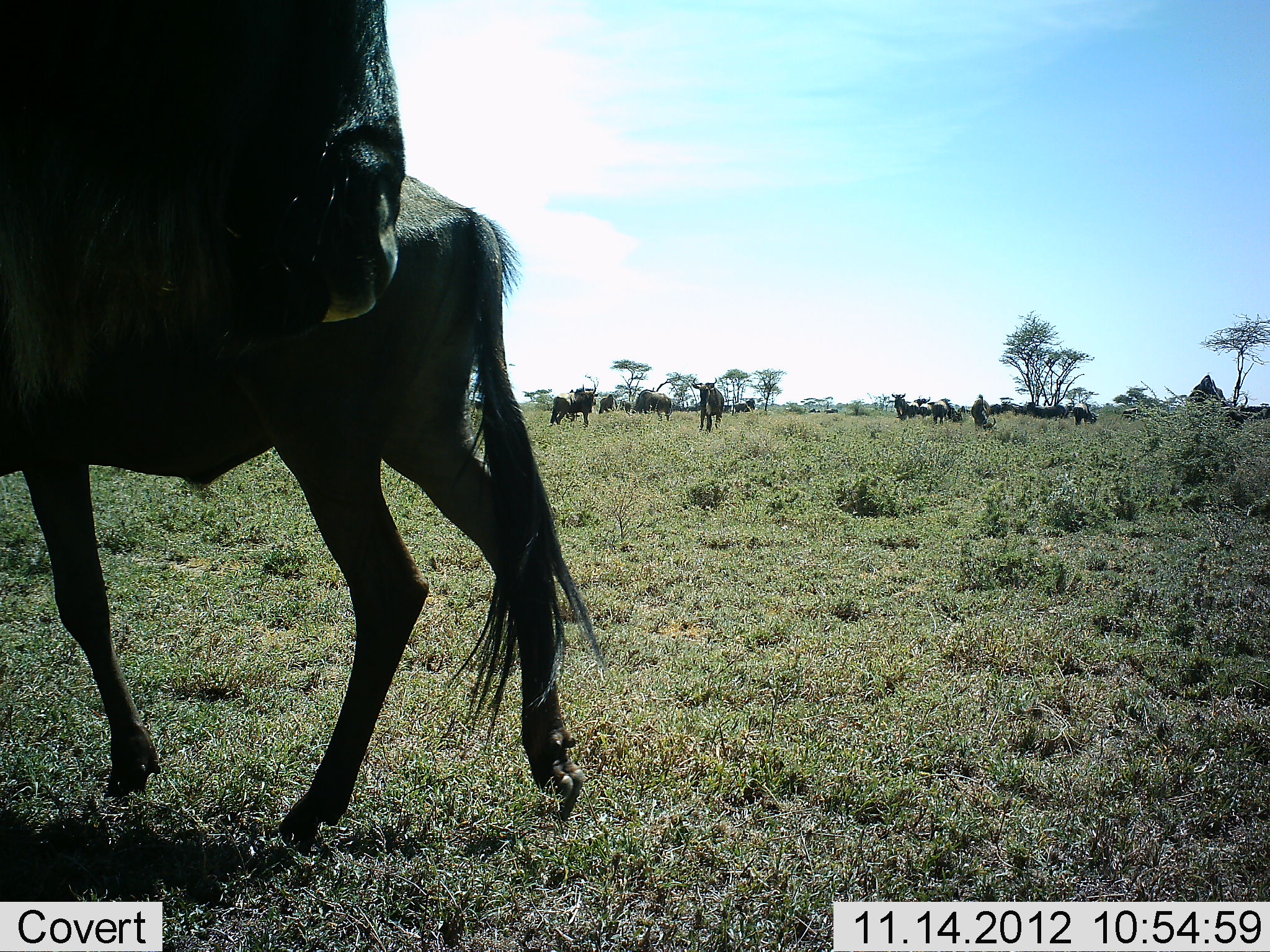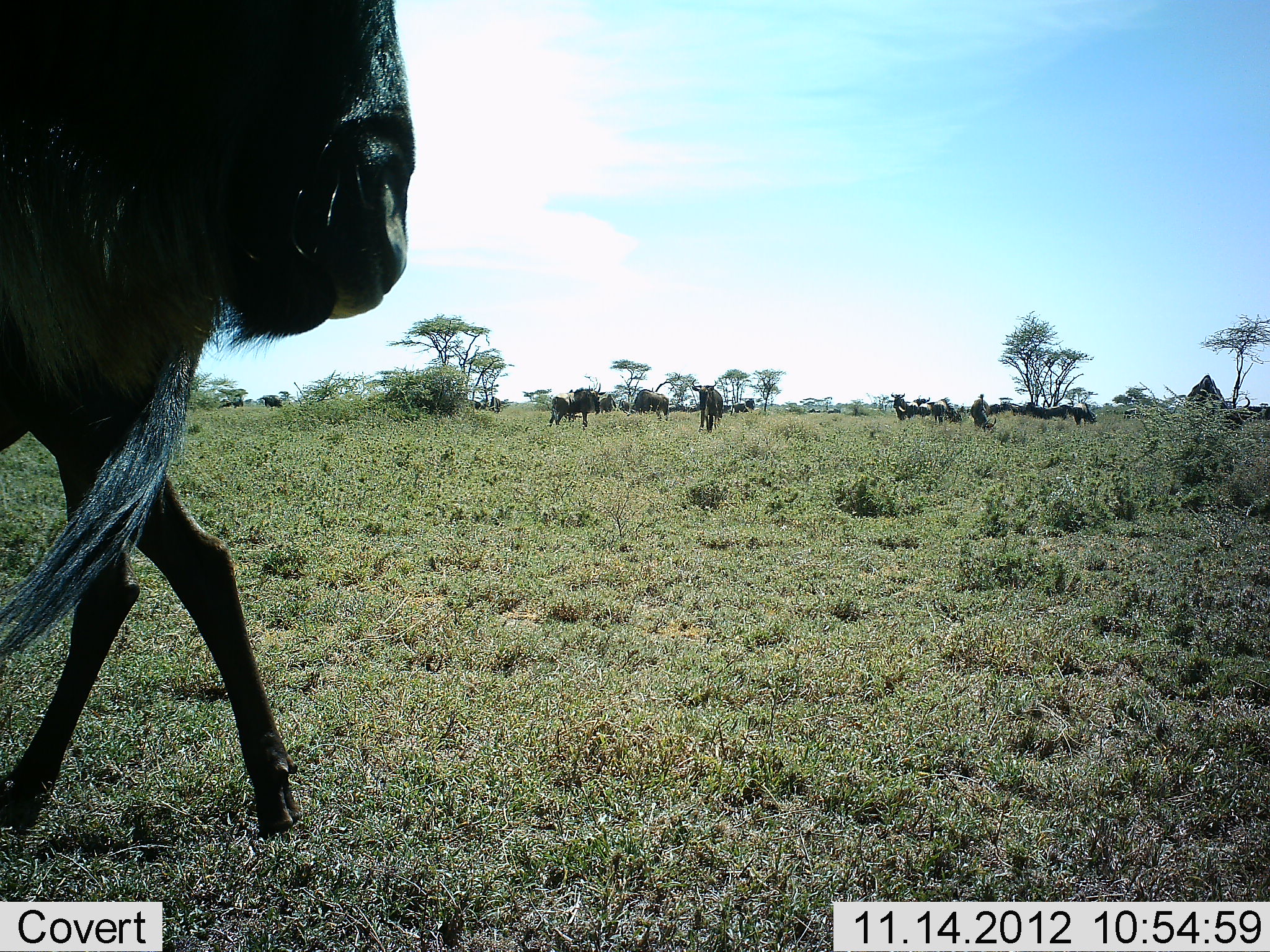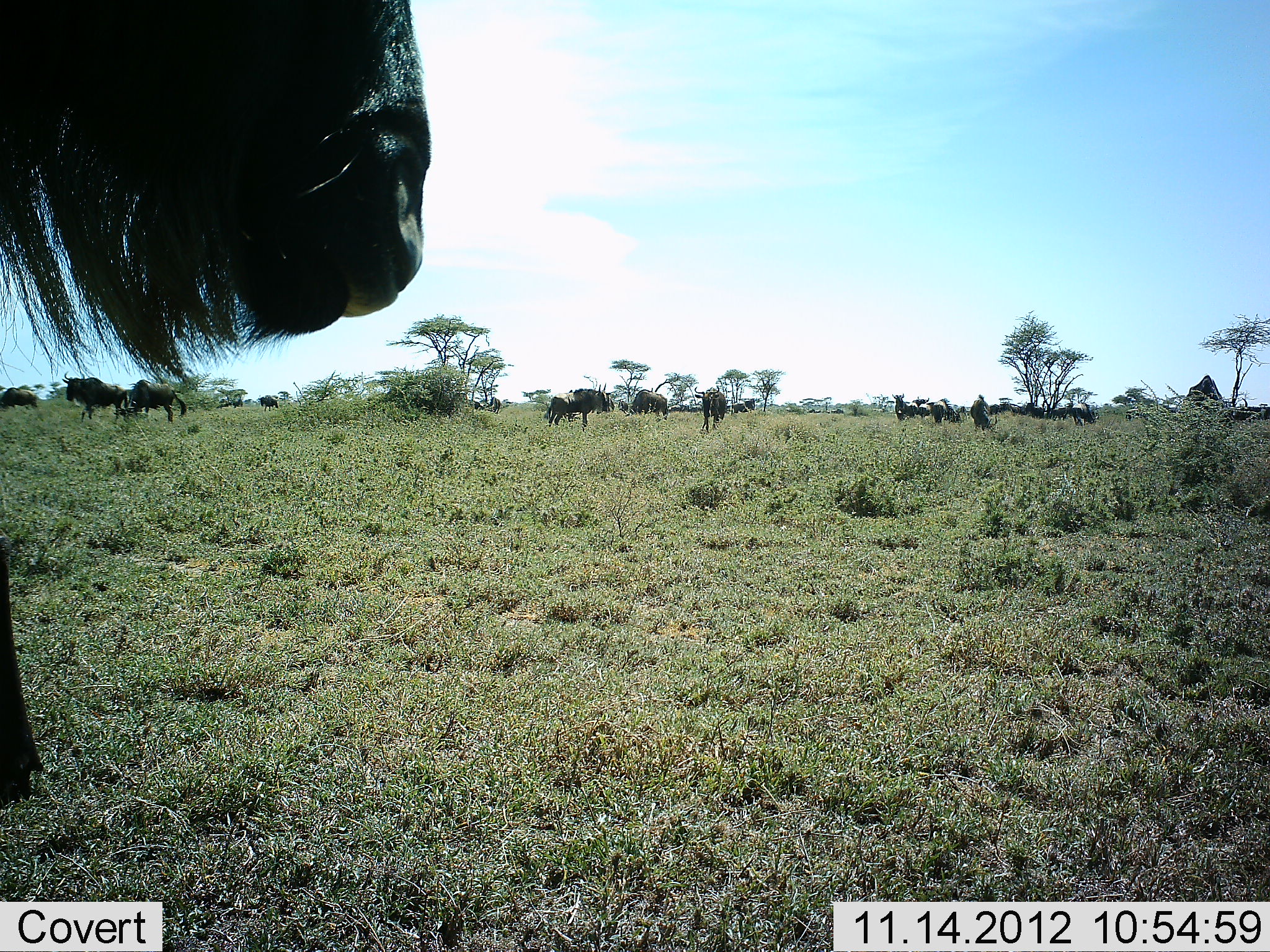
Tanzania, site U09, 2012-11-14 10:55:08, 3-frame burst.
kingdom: Animalia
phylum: Chordata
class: Mammalia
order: Artiodactyla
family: Bovidae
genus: Connochaetes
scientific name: Connochaetes taurinus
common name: blue wildebeest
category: wildebeest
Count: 11-50.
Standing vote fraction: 60%.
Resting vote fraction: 20%.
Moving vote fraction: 70%.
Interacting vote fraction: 10%.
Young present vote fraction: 0%.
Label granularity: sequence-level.